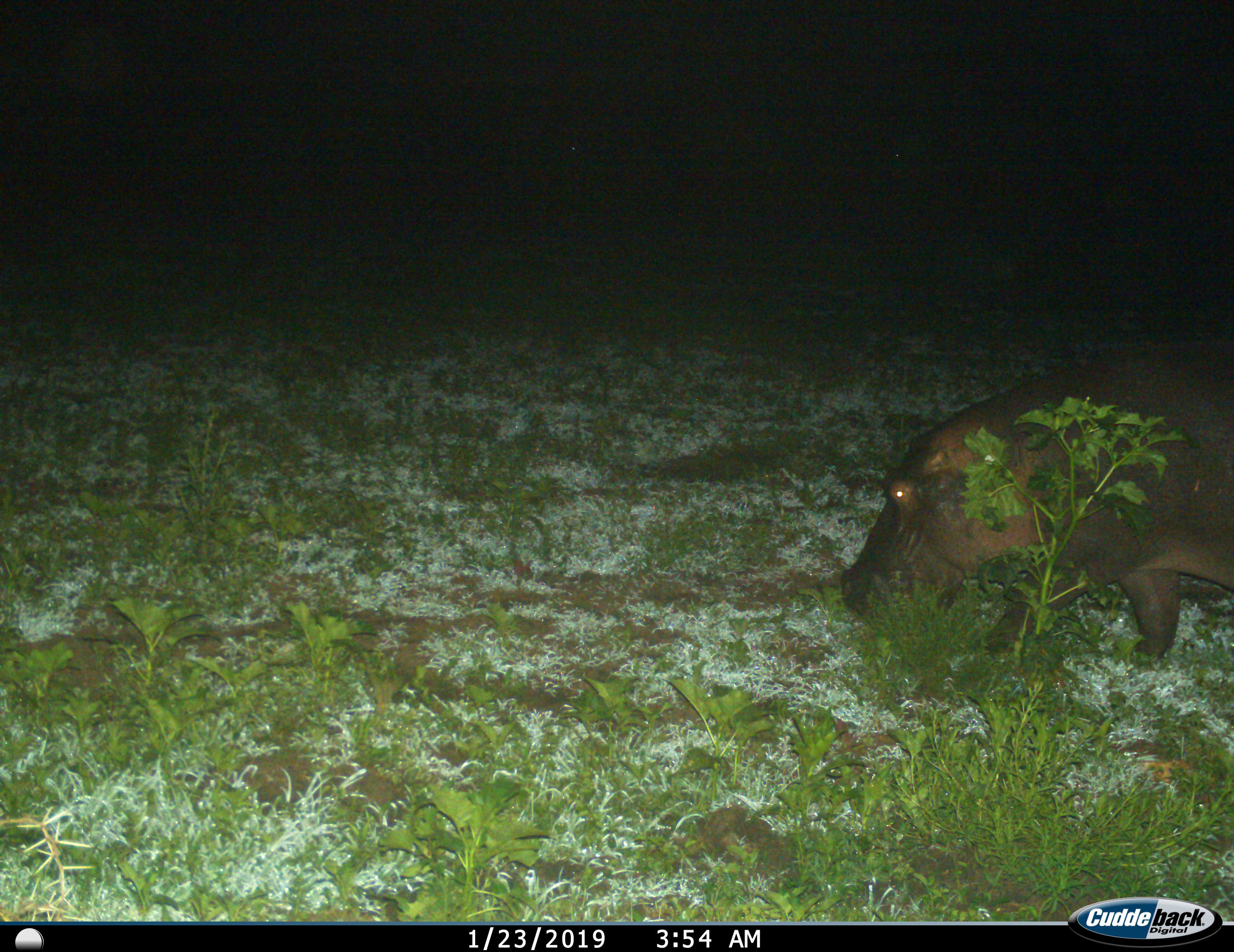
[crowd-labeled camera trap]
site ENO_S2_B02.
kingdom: Animalia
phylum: Chordata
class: Mammalia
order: Artiodactyla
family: Hippopotamidae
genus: Hippopotamus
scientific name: Hippopotamus amphibius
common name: hippopotamus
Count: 1.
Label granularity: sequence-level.